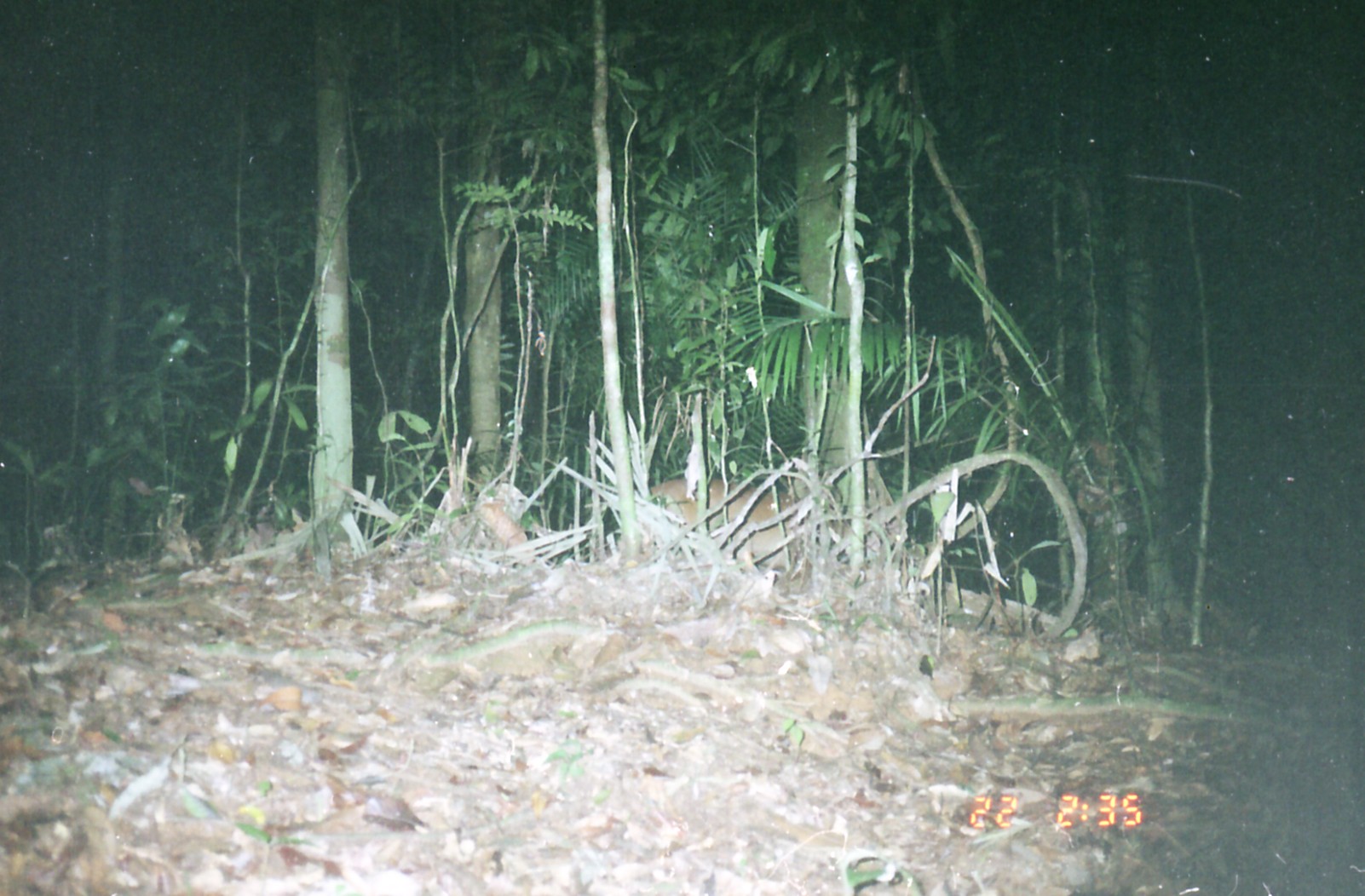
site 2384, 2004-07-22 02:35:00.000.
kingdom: Animalia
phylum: Chordata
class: Mammalia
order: Artiodactyla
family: Cervidae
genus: Muntiacus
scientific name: Muntiacus muntjak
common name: southern red muntjac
Muntiacus muntjak (southern red muntjac), count 1.